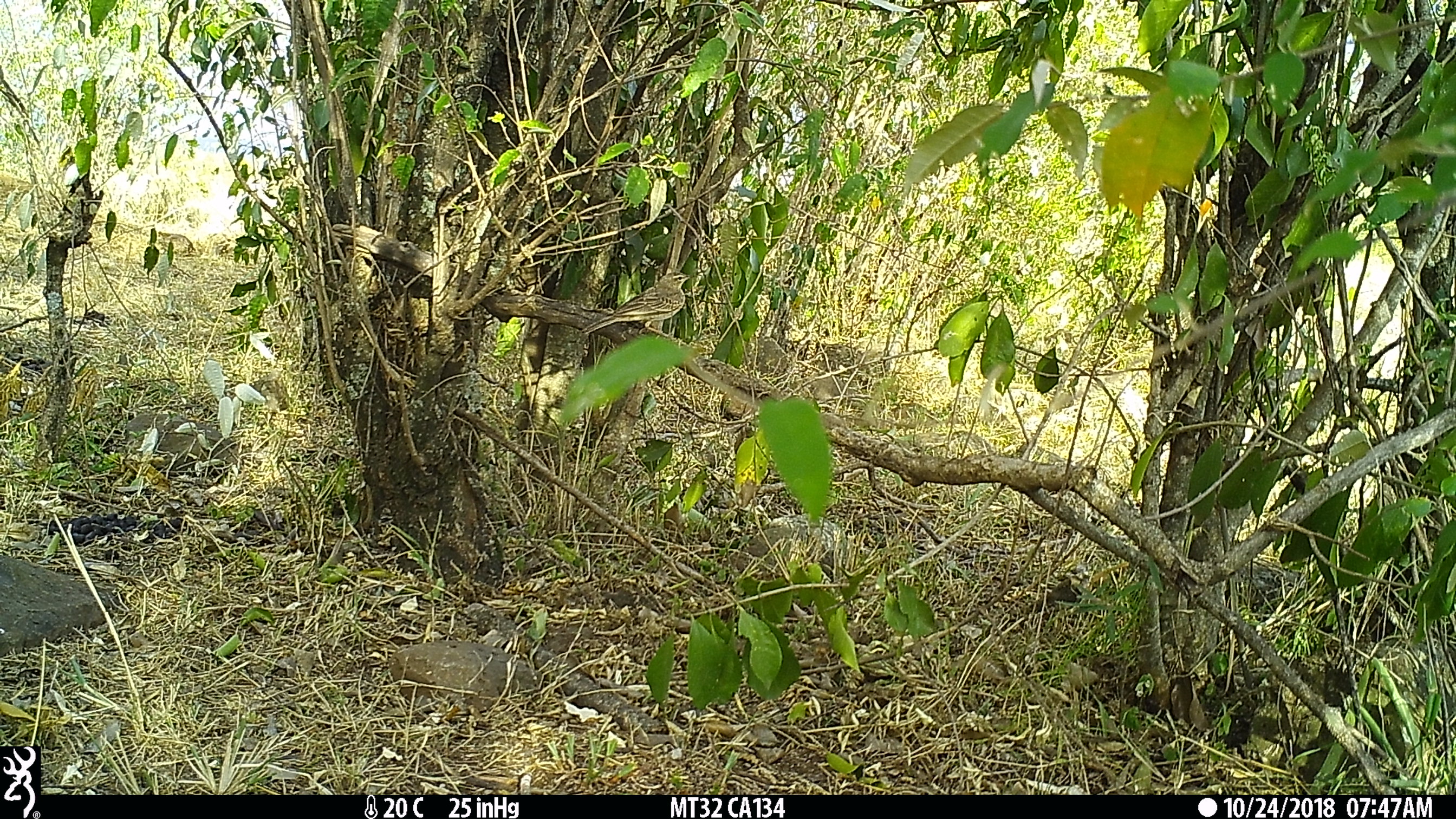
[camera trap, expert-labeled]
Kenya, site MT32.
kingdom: Animalia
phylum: Chordata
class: Aves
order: Passeriformes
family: Motacillidae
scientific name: Motacillidae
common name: pipit